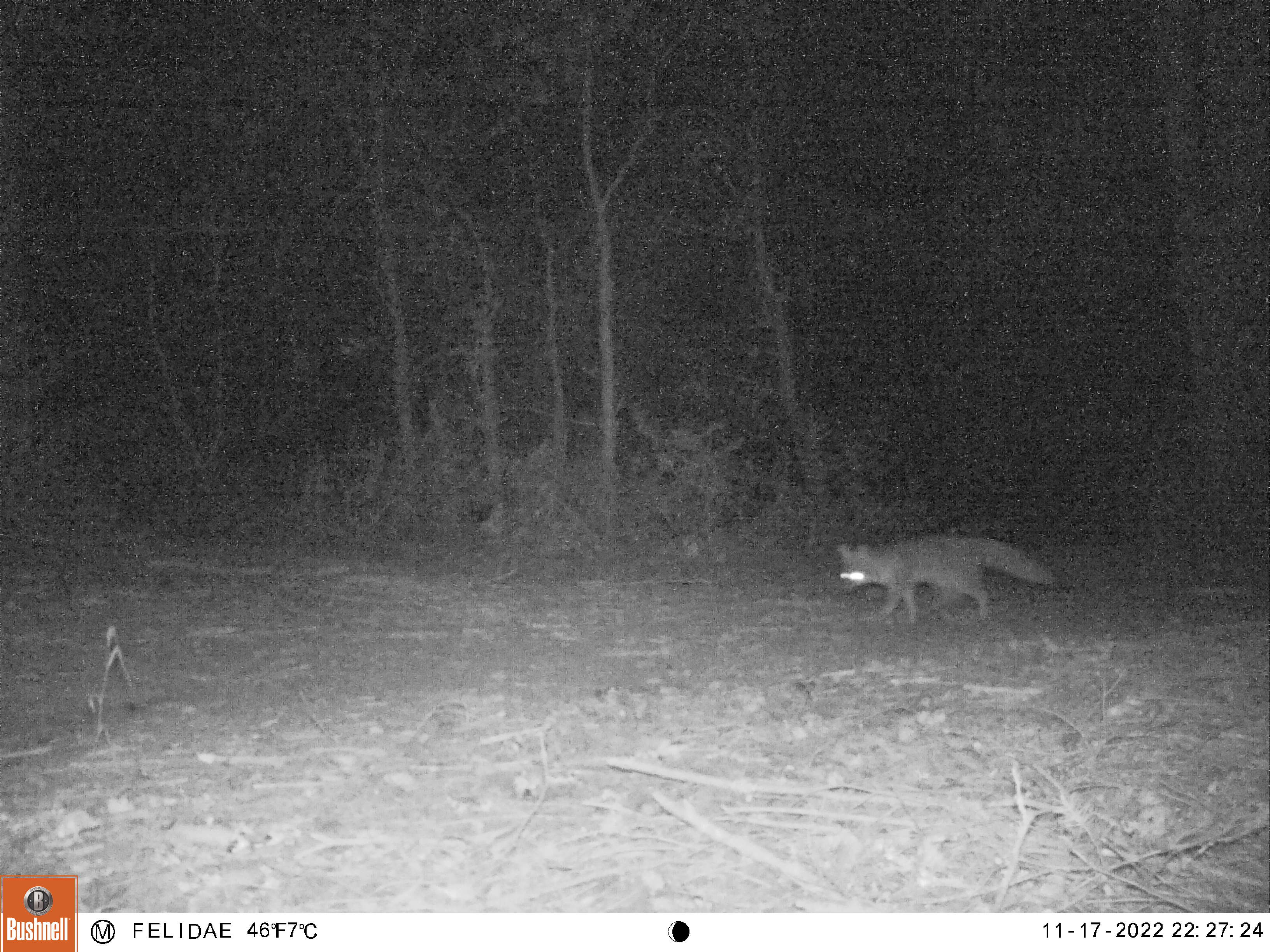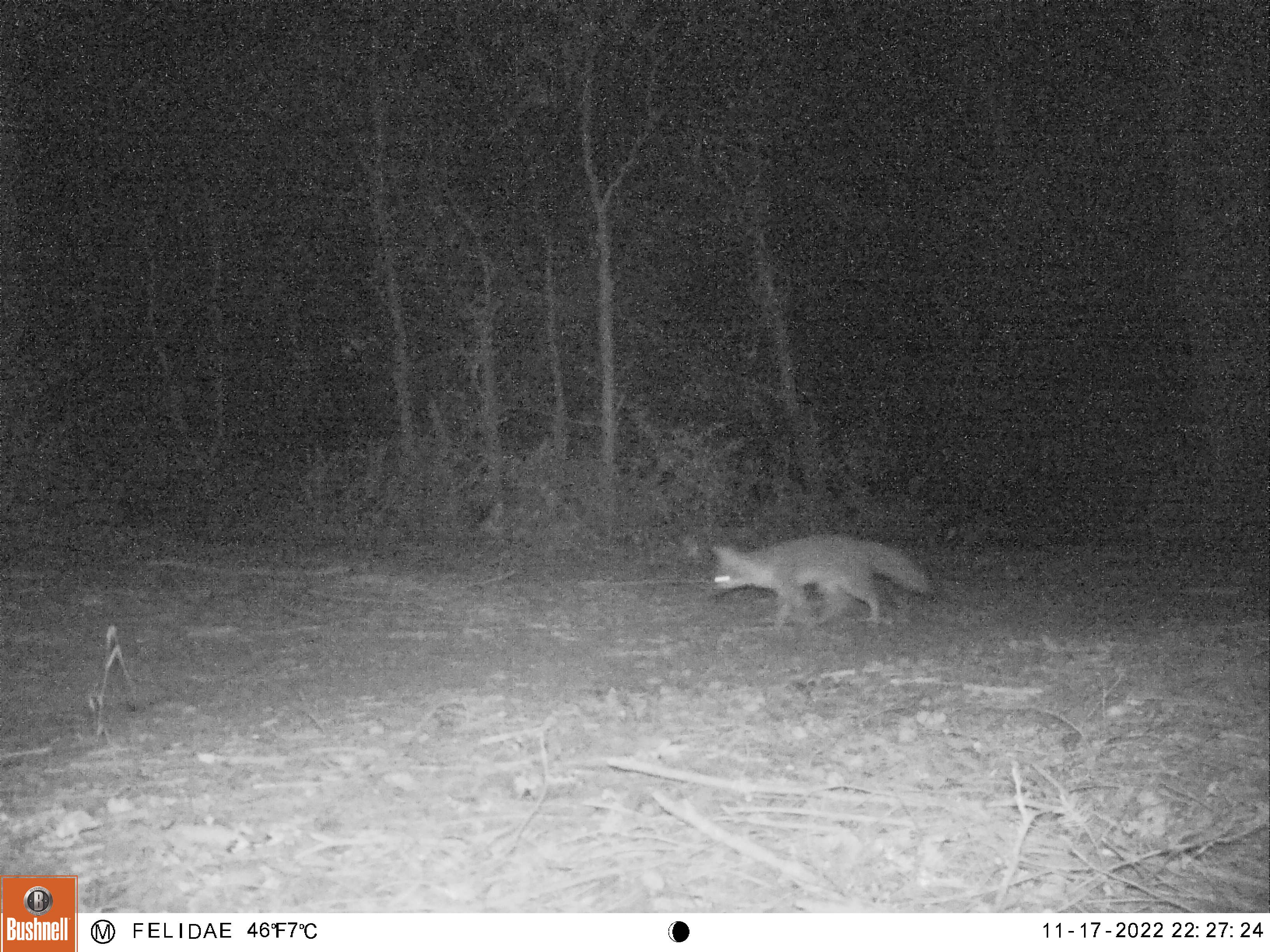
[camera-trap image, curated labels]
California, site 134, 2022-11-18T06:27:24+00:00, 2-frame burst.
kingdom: Animalia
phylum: Chordata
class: Mammalia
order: Carnivora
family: Canidae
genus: Urocyon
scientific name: Urocyon cinereoargenteus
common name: gray fox